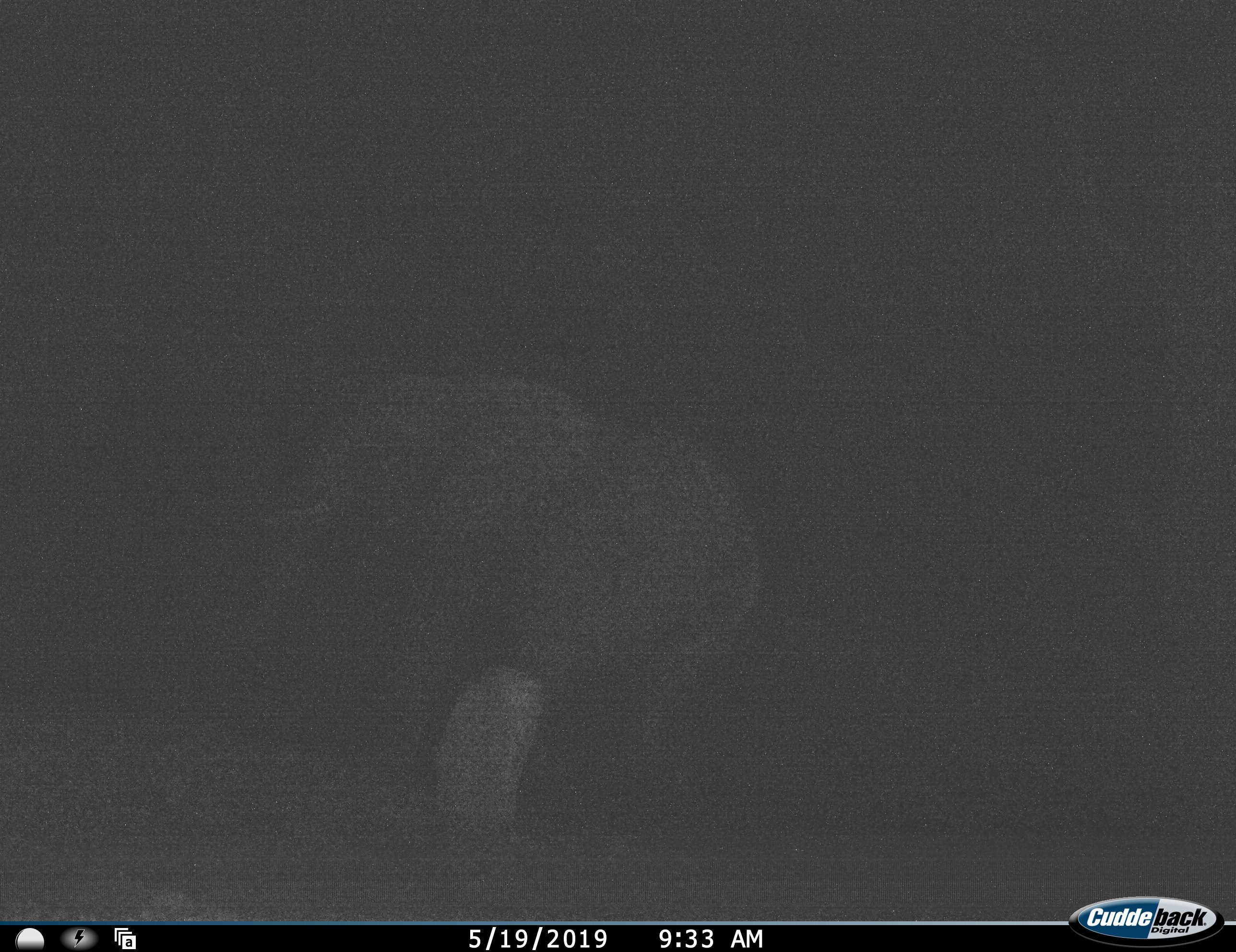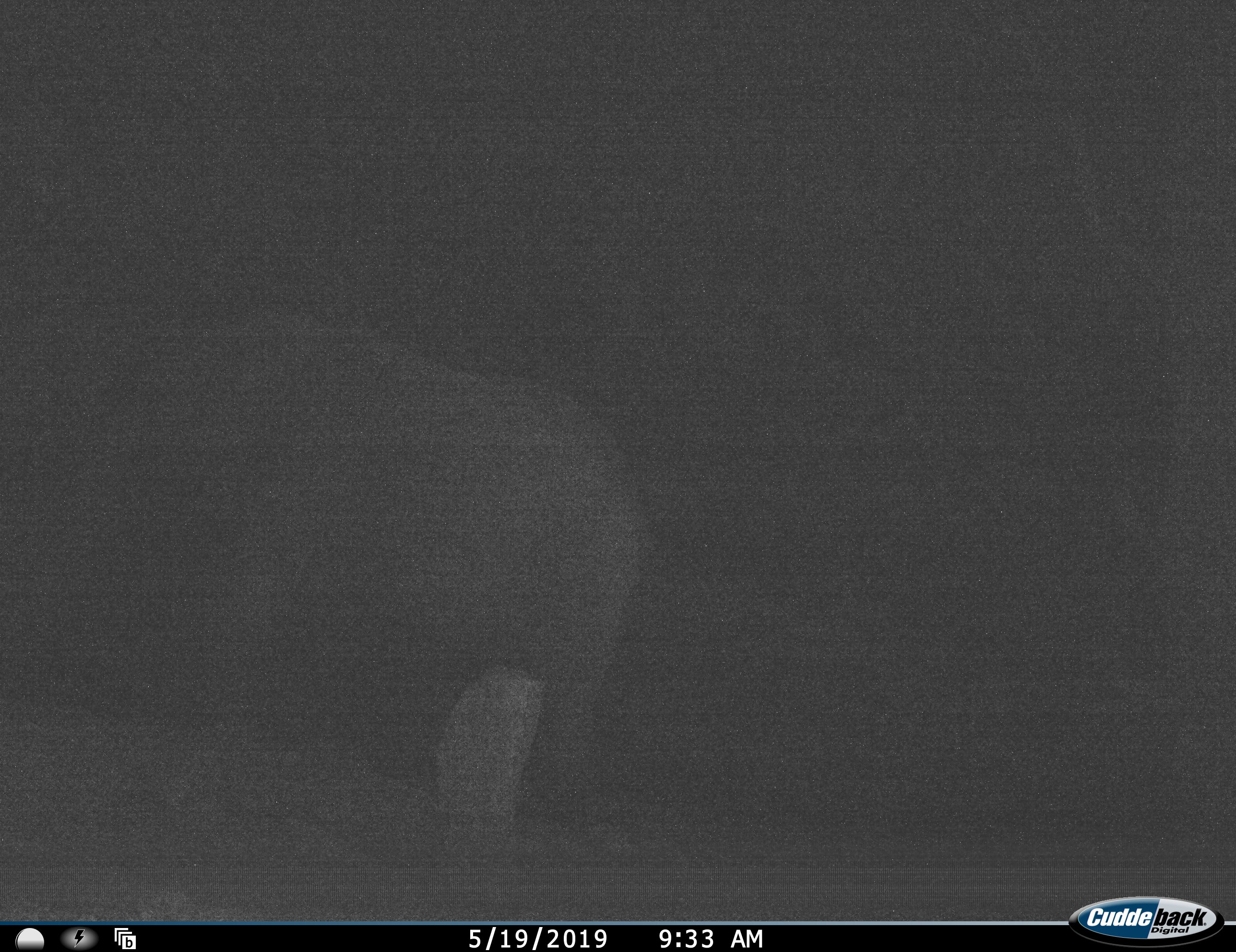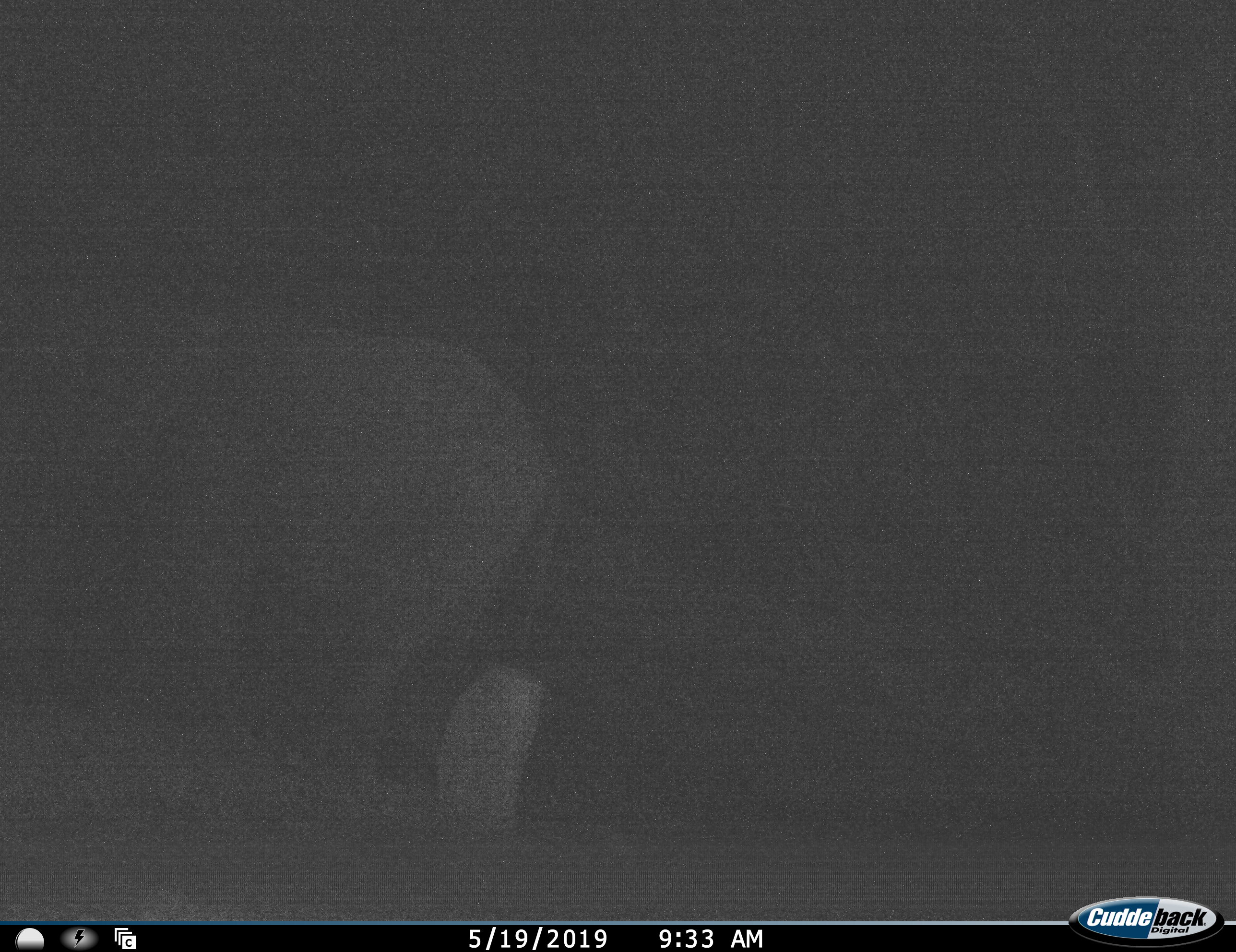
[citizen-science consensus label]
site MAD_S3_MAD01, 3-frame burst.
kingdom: Animalia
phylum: Chordata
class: Mammalia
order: Proboscidea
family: Elephantidae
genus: Loxodonta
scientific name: Loxodonta africana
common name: african bush elephant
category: elephant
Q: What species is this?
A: Elephant (african bush elephant) (Loxodonta africana).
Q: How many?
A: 1.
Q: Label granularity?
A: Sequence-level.